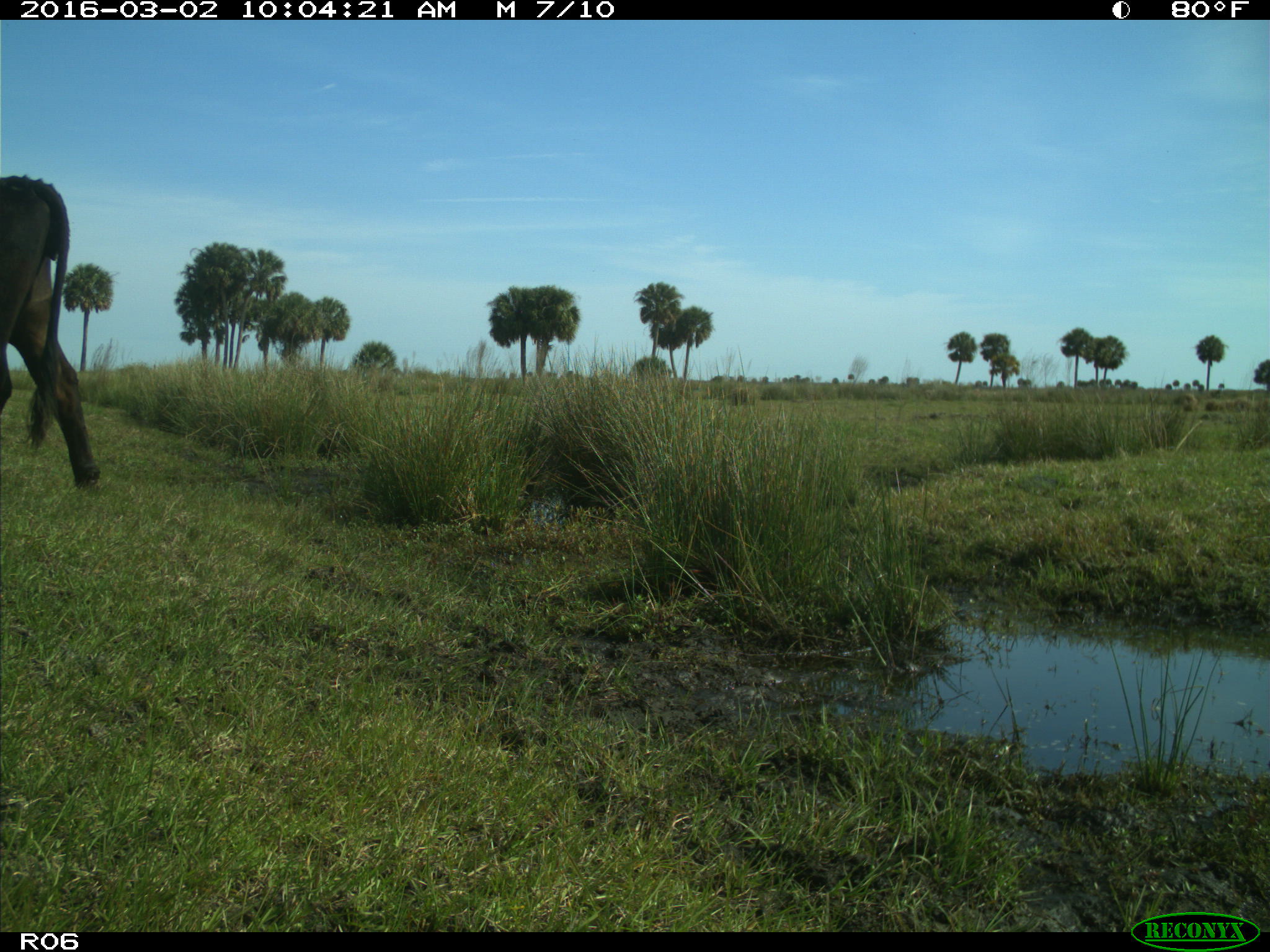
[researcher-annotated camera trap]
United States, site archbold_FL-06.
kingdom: Animalia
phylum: Chordata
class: Mammalia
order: Artiodactyla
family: Bovidae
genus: Bos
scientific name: Bos taurus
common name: domestic cow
Bos taurus (domestic cow).